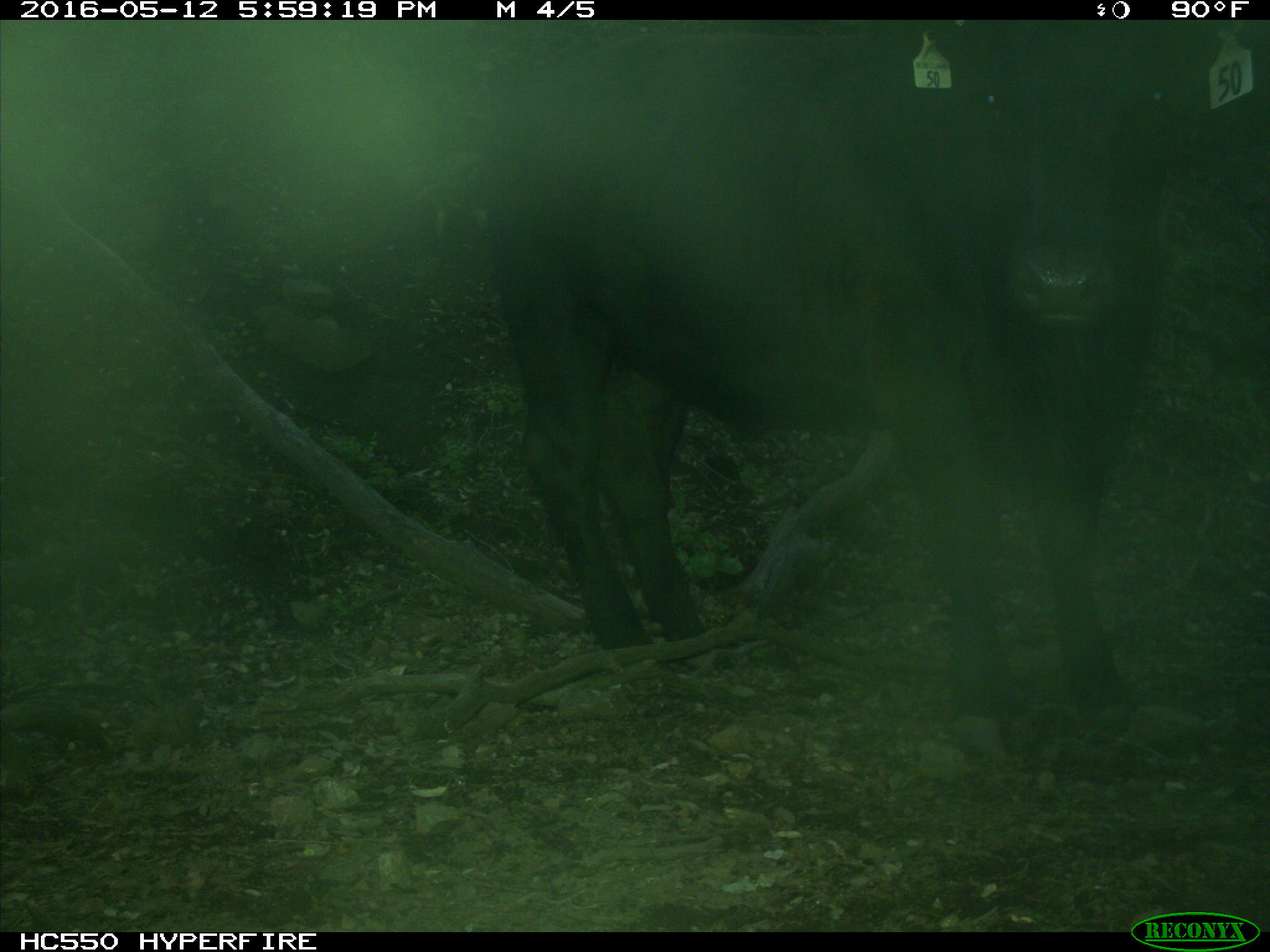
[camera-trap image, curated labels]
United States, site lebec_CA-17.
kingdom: Animalia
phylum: Chordata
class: Mammalia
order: Artiodactyla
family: Bovidae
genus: Bos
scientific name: Bos taurus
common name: domestic cow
Bos taurus (domestic cow).